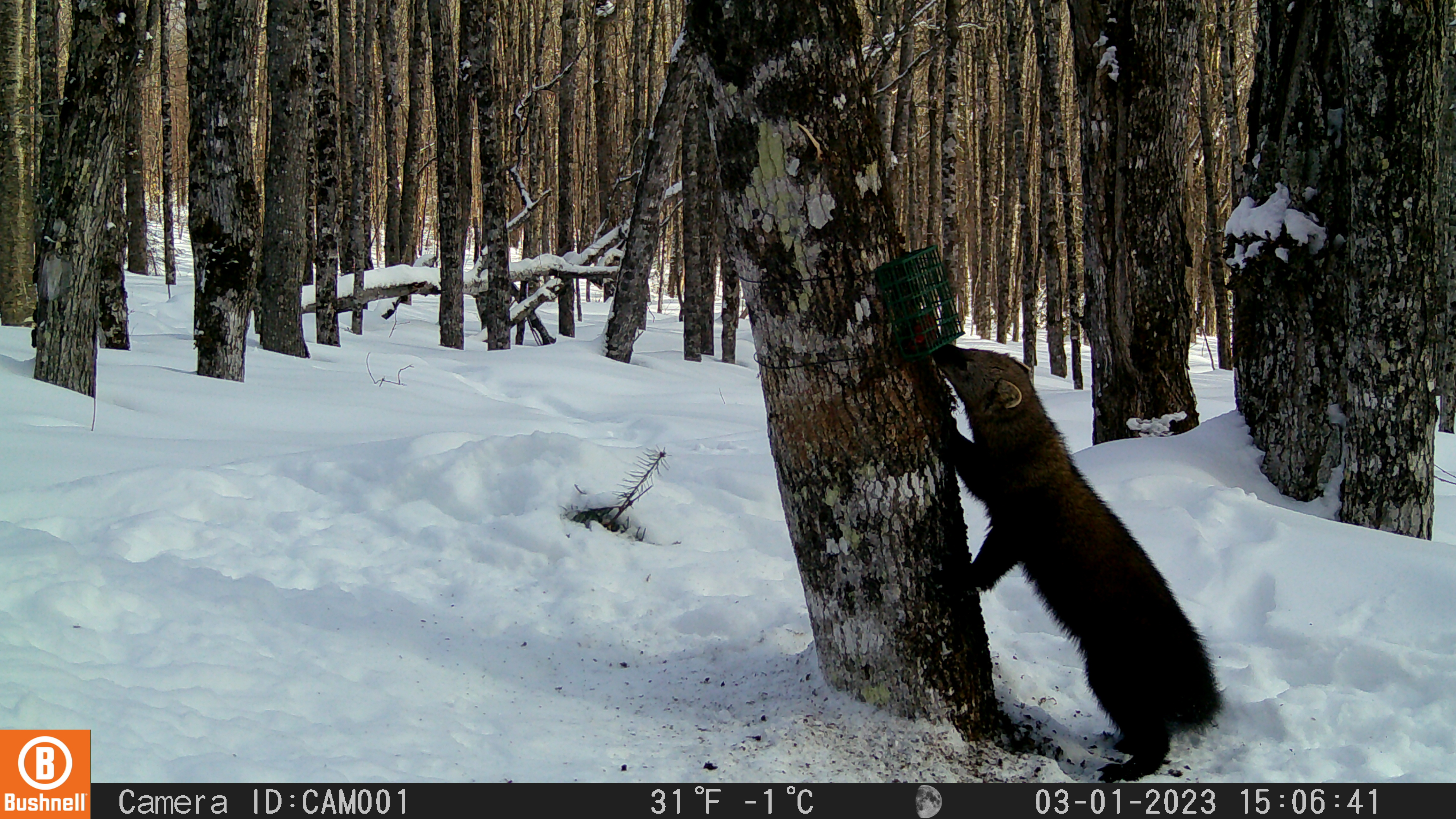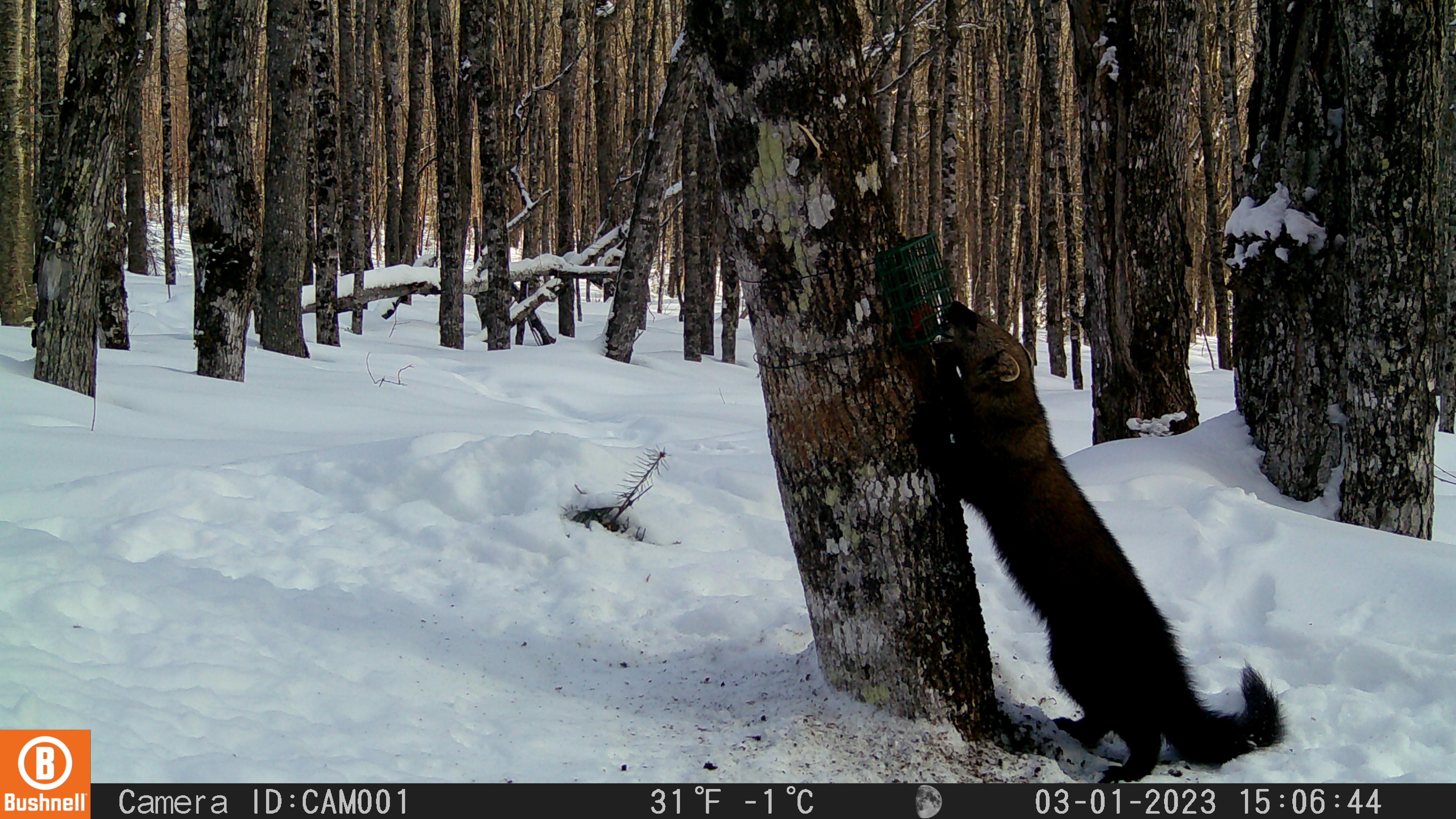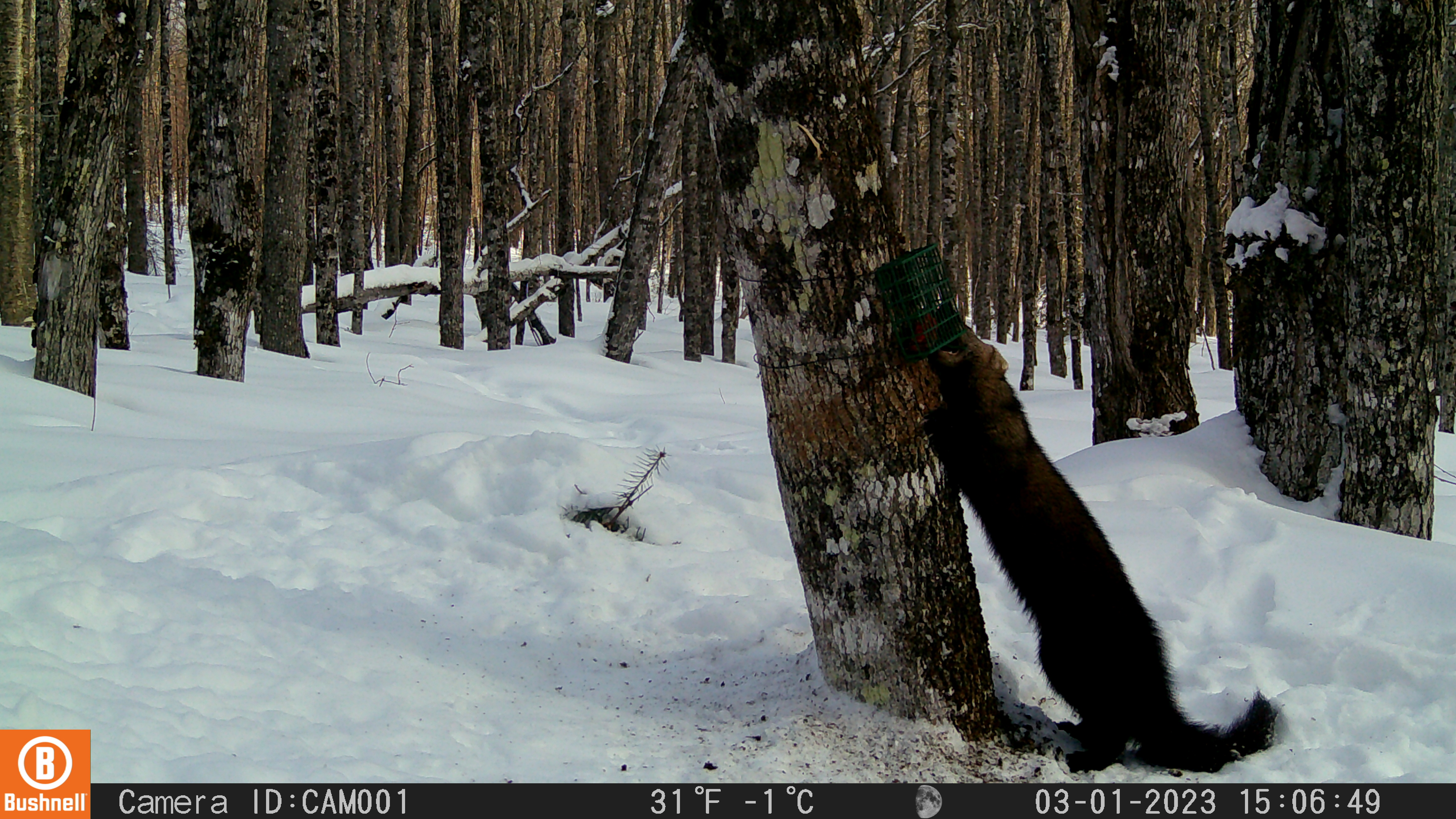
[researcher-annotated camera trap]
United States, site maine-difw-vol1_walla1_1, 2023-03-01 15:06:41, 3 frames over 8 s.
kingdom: Animalia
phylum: Chordata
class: Mammalia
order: Carnivora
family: Mustelidae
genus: Pekania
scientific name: Pekania pennanti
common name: fisher